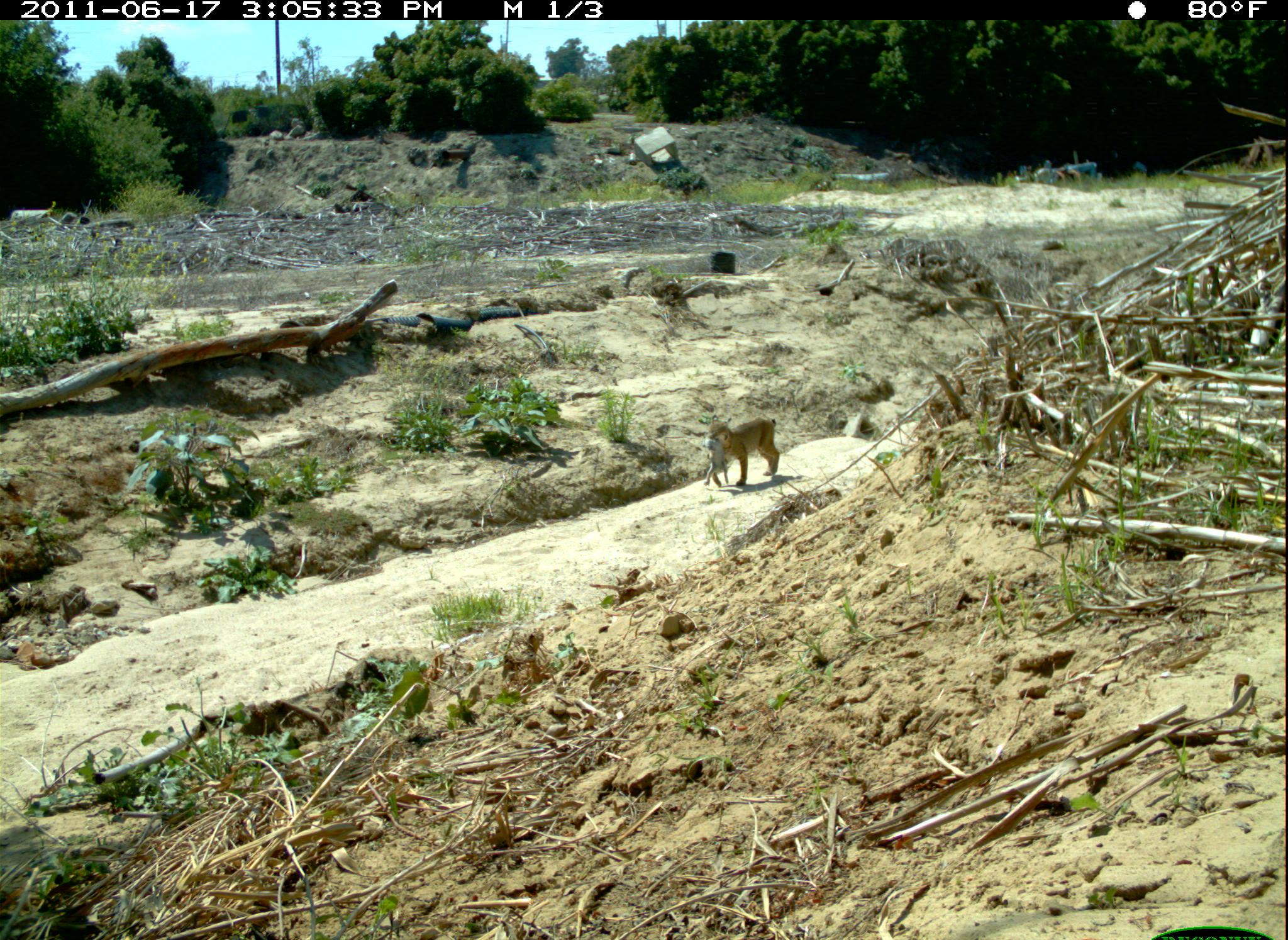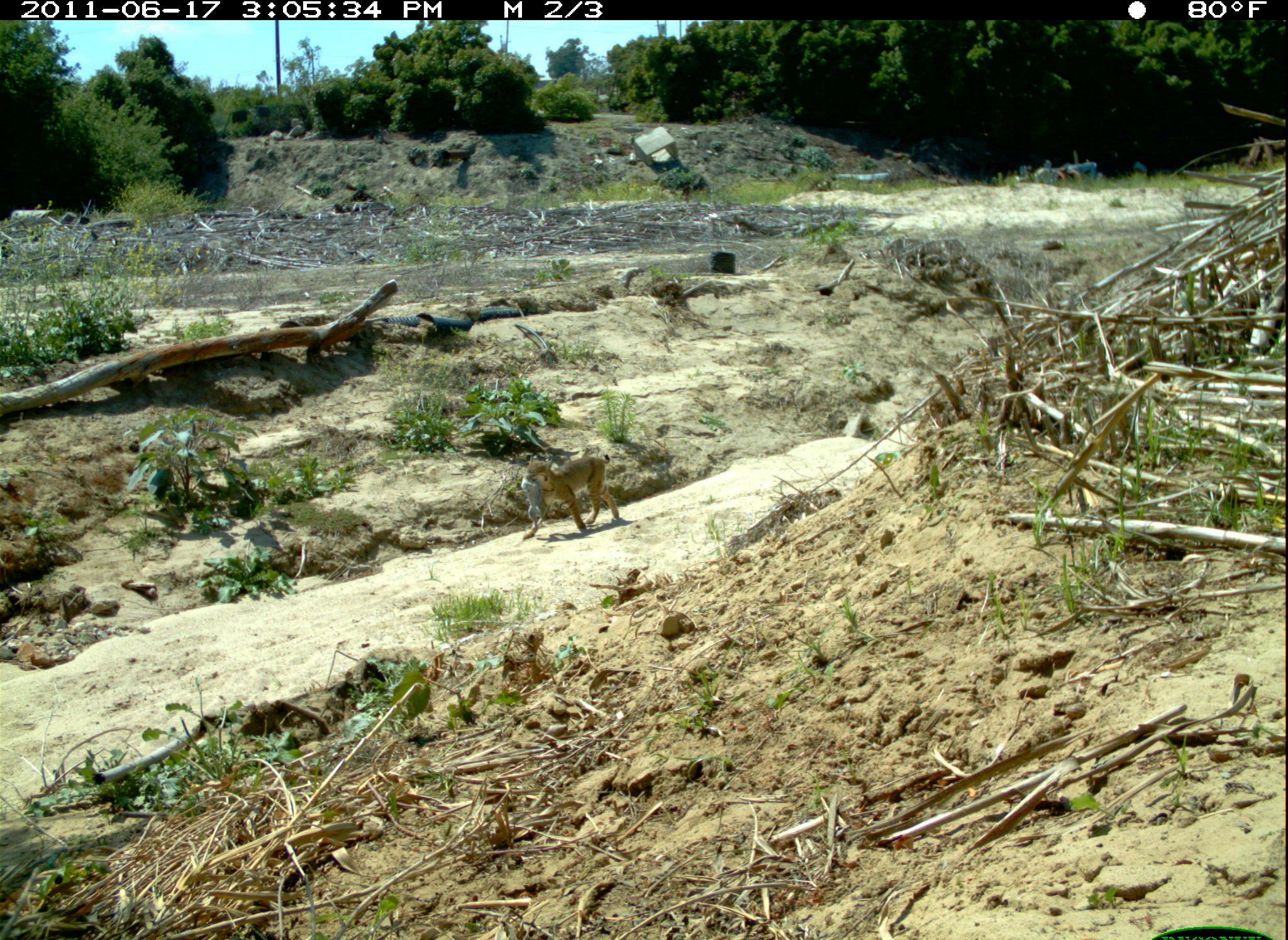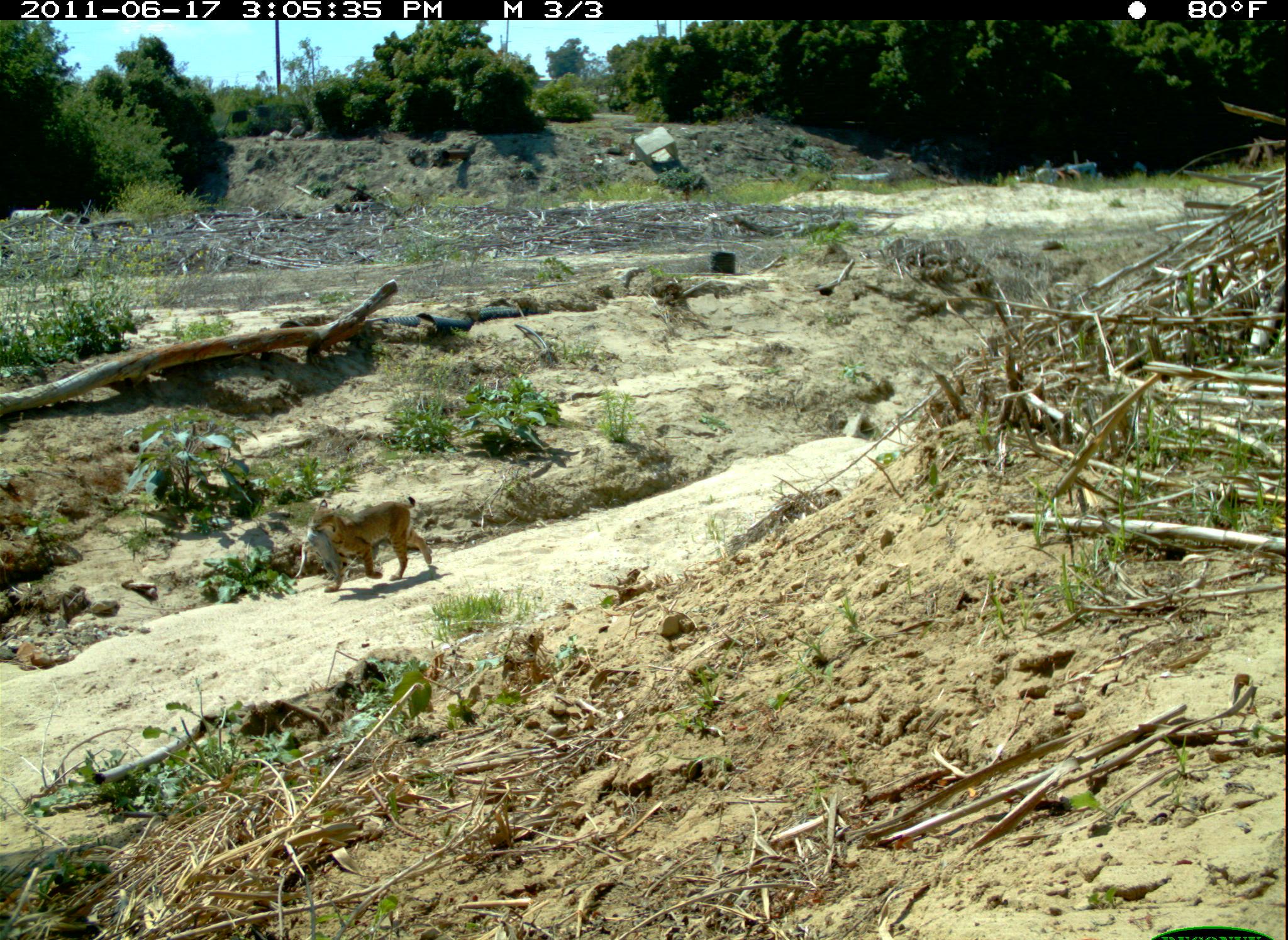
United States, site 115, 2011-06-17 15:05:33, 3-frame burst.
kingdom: Animalia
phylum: Chordata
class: Mammalia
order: Carnivora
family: Felidae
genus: Lynx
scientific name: Lynx rufus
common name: bobcat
Bobcat (Lynx rufus).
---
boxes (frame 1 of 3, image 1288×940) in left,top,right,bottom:
bobcat: 696,412,784,493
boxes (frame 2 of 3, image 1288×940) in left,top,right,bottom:
bobcat: 507,432,660,554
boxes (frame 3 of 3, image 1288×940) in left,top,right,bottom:
bobcat: 304,493,435,591